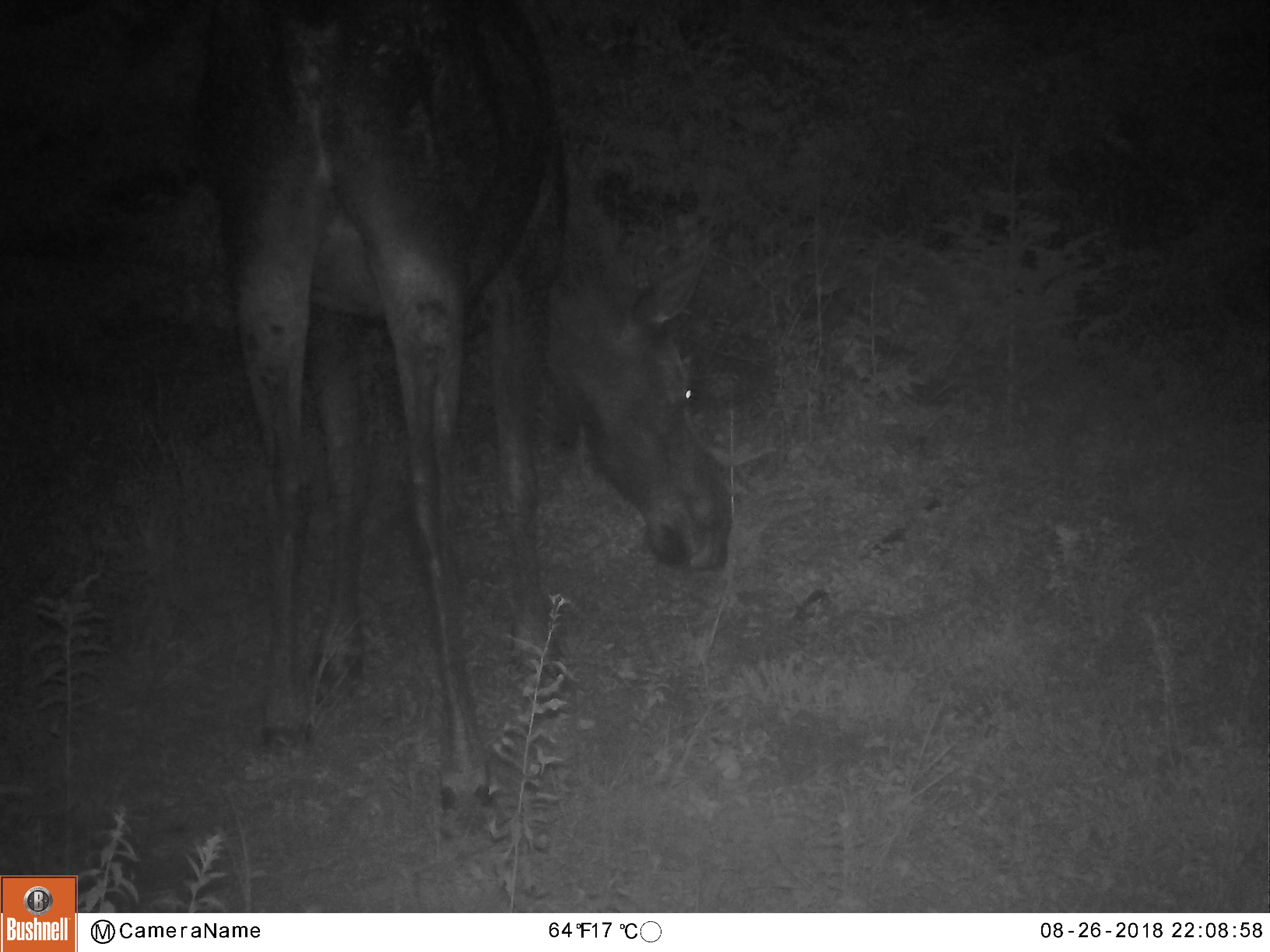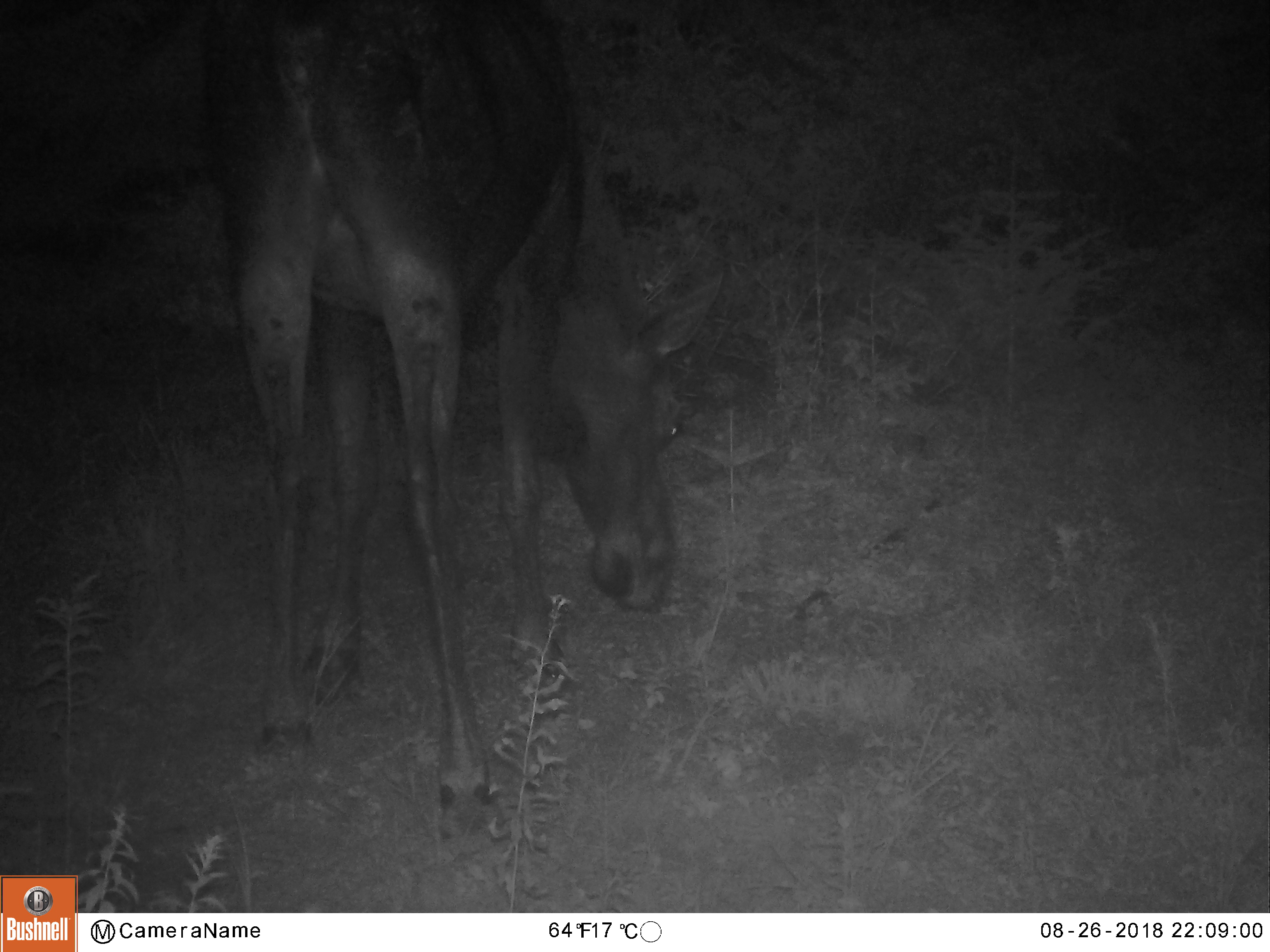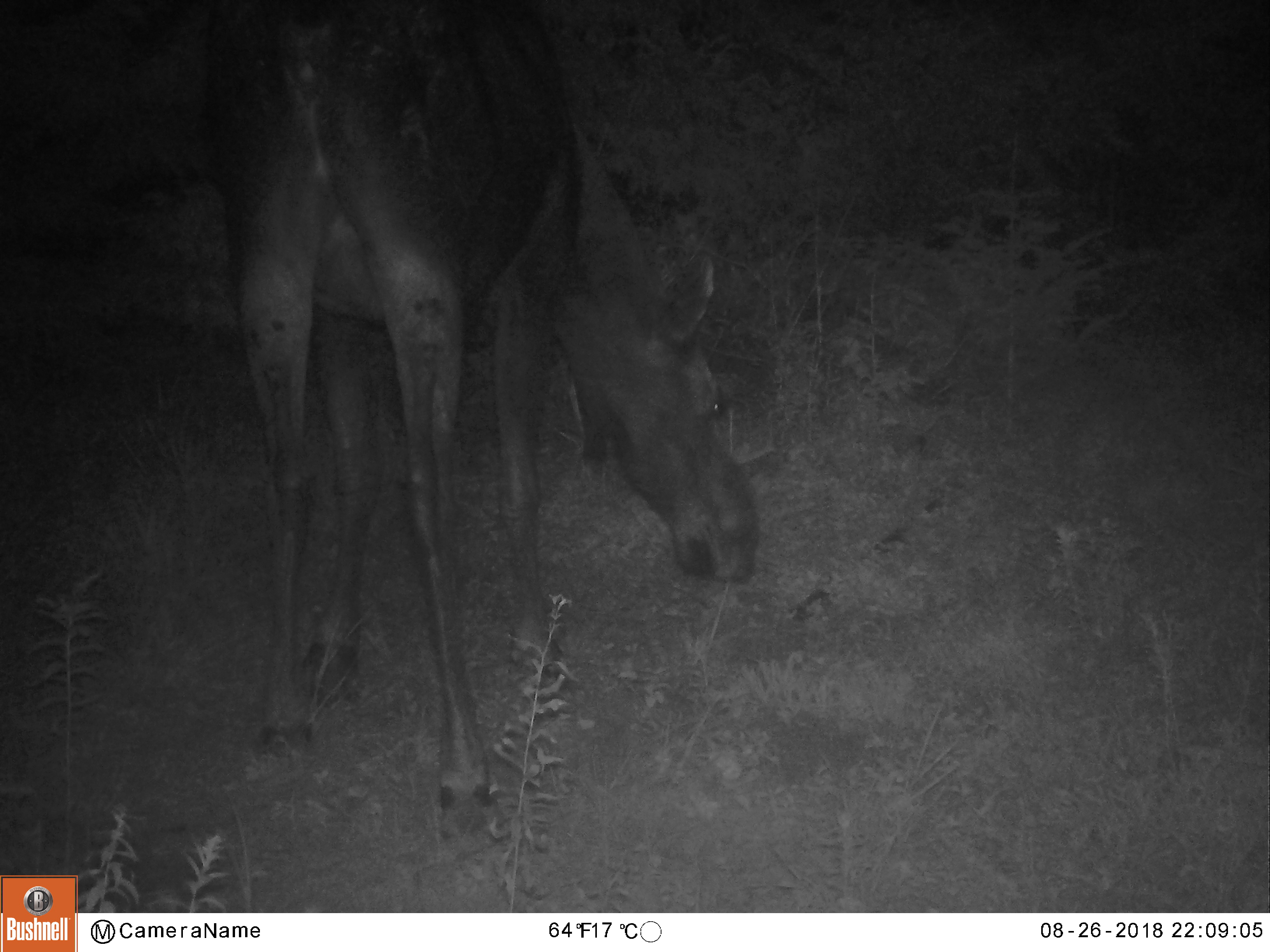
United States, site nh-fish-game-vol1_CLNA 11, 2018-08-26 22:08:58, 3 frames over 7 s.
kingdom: Animalia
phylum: Chordata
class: Mammalia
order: Artiodactyla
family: Cervidae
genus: Alces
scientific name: Alces alces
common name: moose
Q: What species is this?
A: Moose (Alces alces).